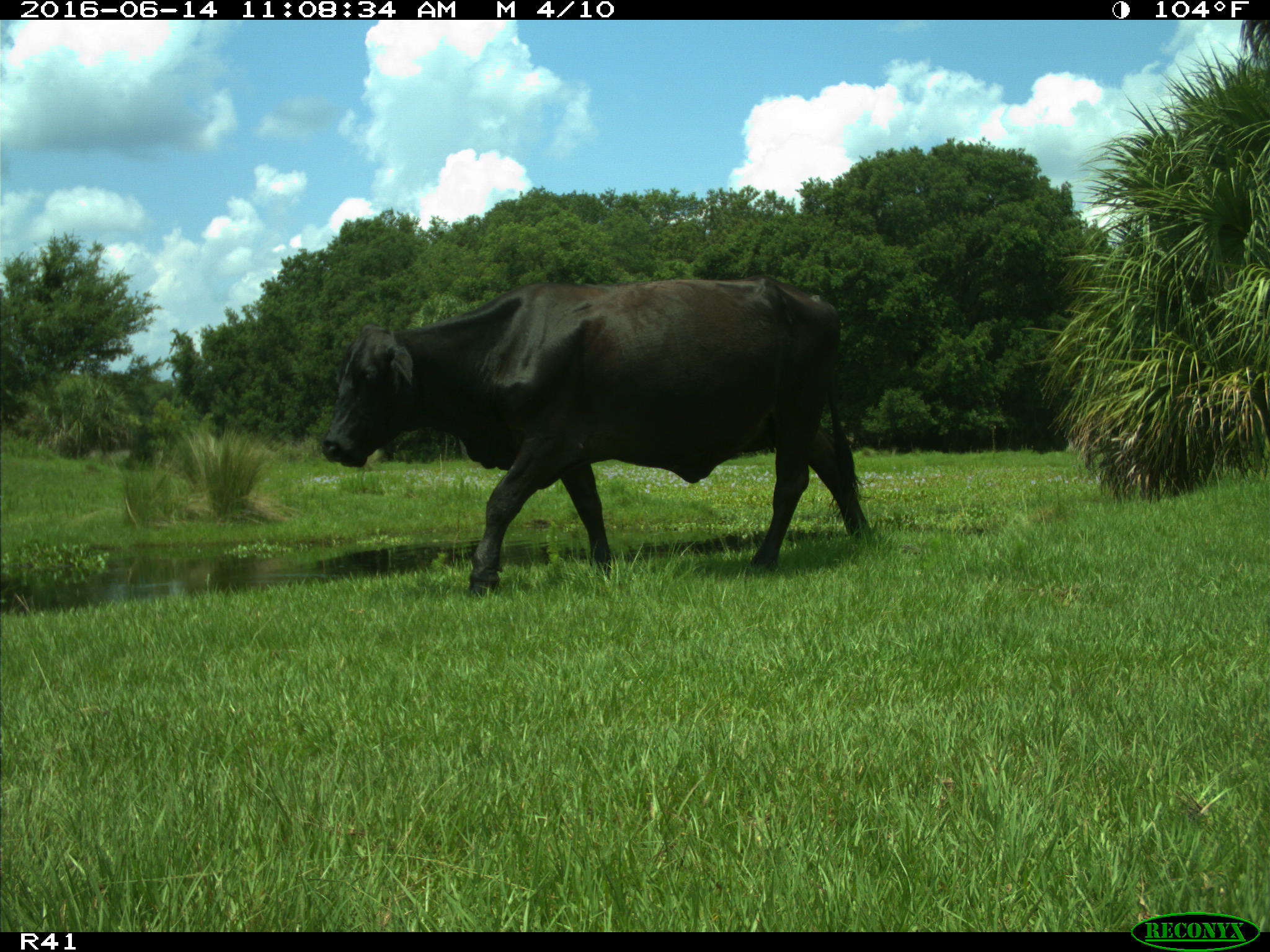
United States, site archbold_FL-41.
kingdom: Animalia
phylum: Chordata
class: Mammalia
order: Artiodactyla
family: Bovidae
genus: Bos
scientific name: Bos taurus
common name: domestic cow